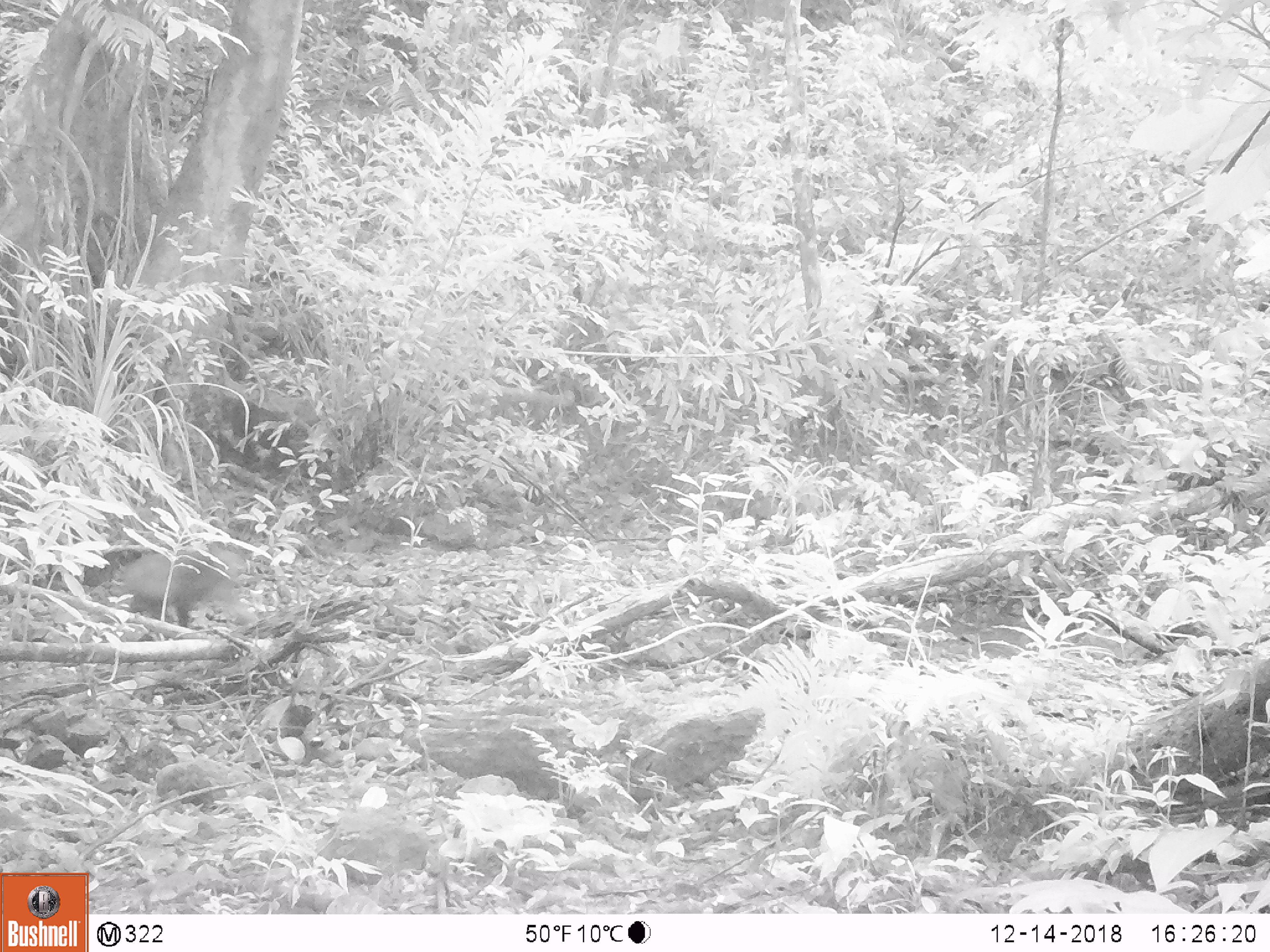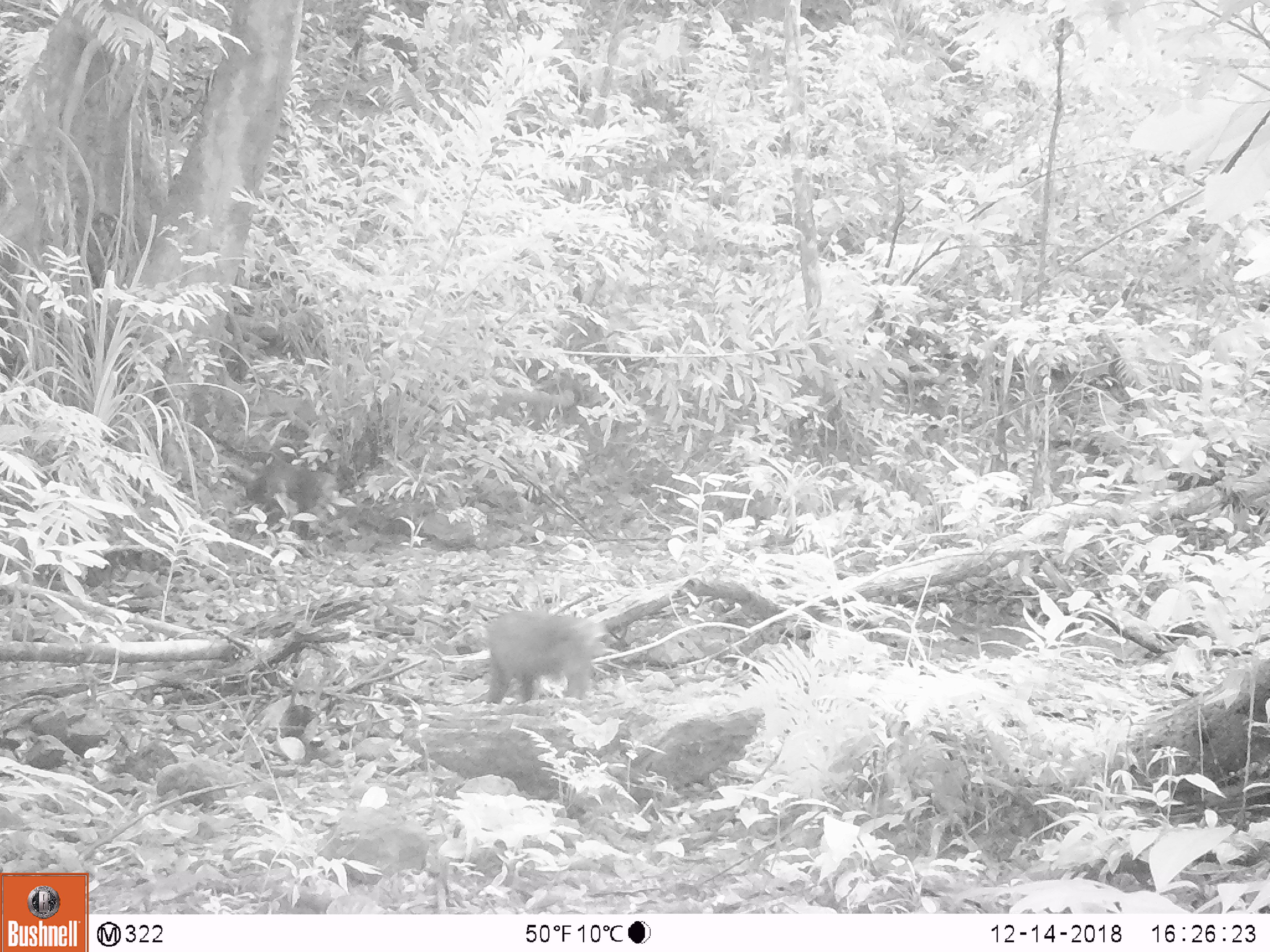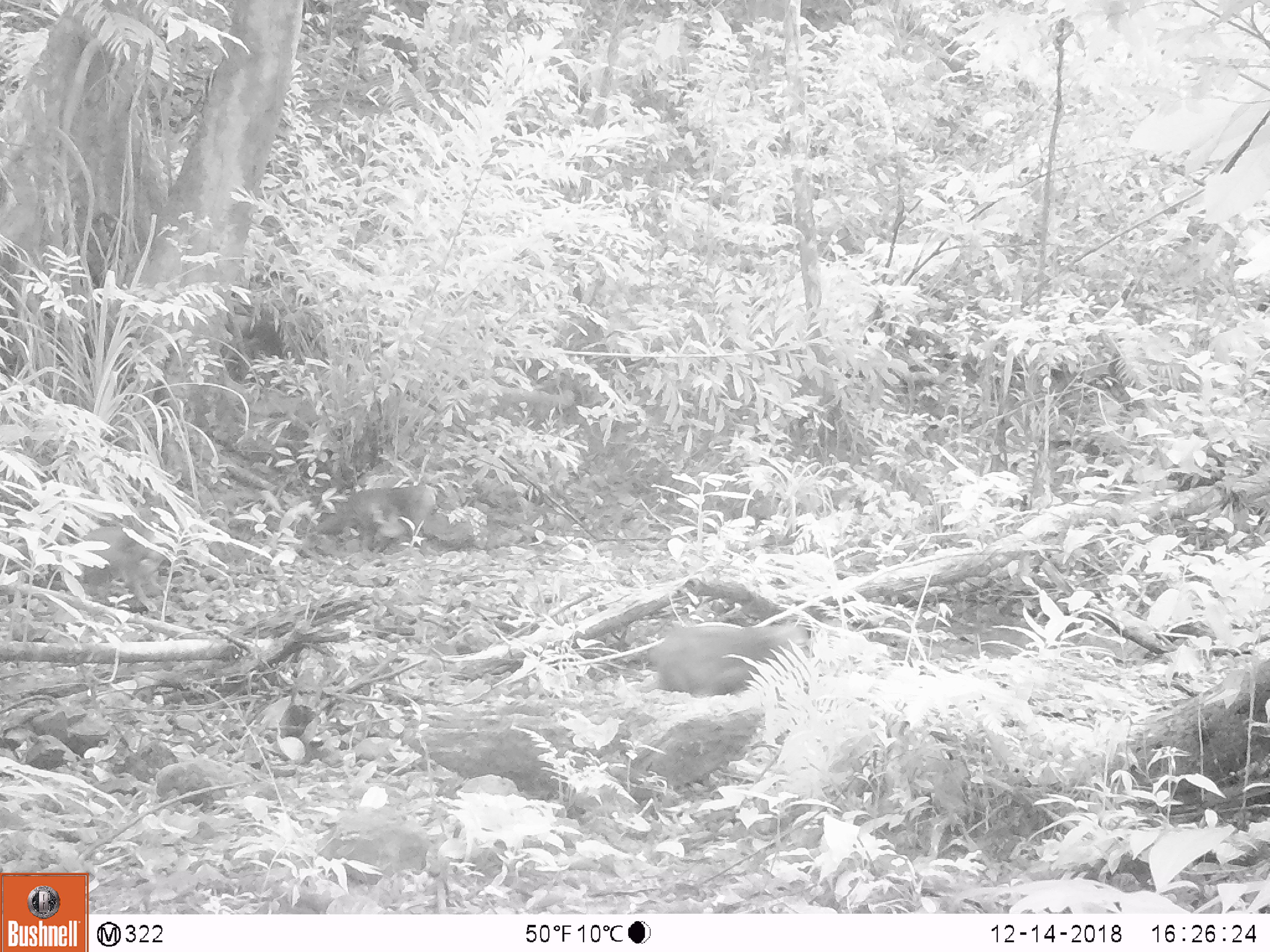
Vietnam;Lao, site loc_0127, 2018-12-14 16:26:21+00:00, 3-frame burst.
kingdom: Animalia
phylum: Chordata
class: Mammalia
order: Primates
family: Cercopithecidae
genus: Macaca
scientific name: Macaca arctoides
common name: stump-tailed macaque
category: stump tailed macaque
Stump tailed macaque (stump-tailed macaque) (Macaca arctoides). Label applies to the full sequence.